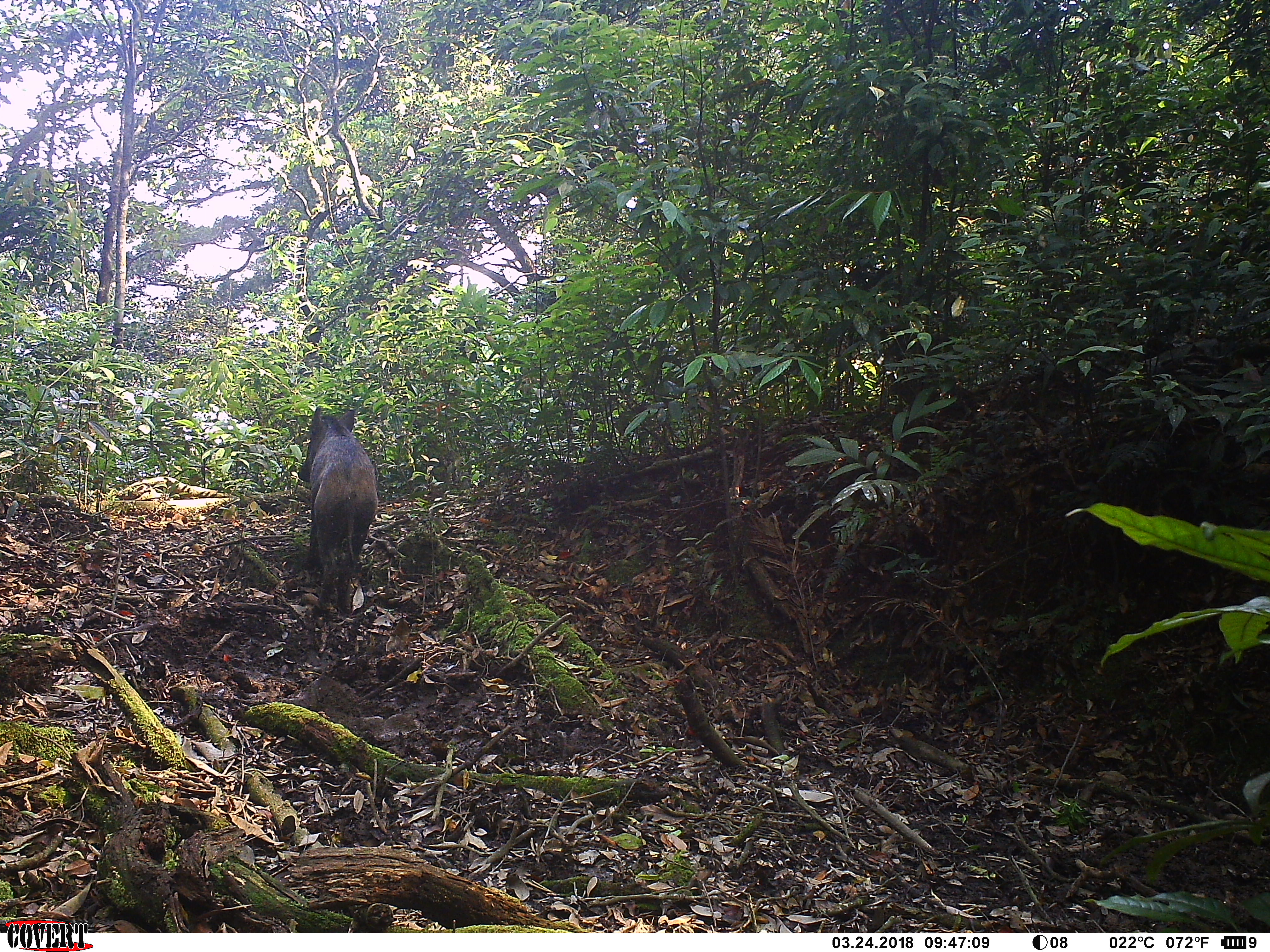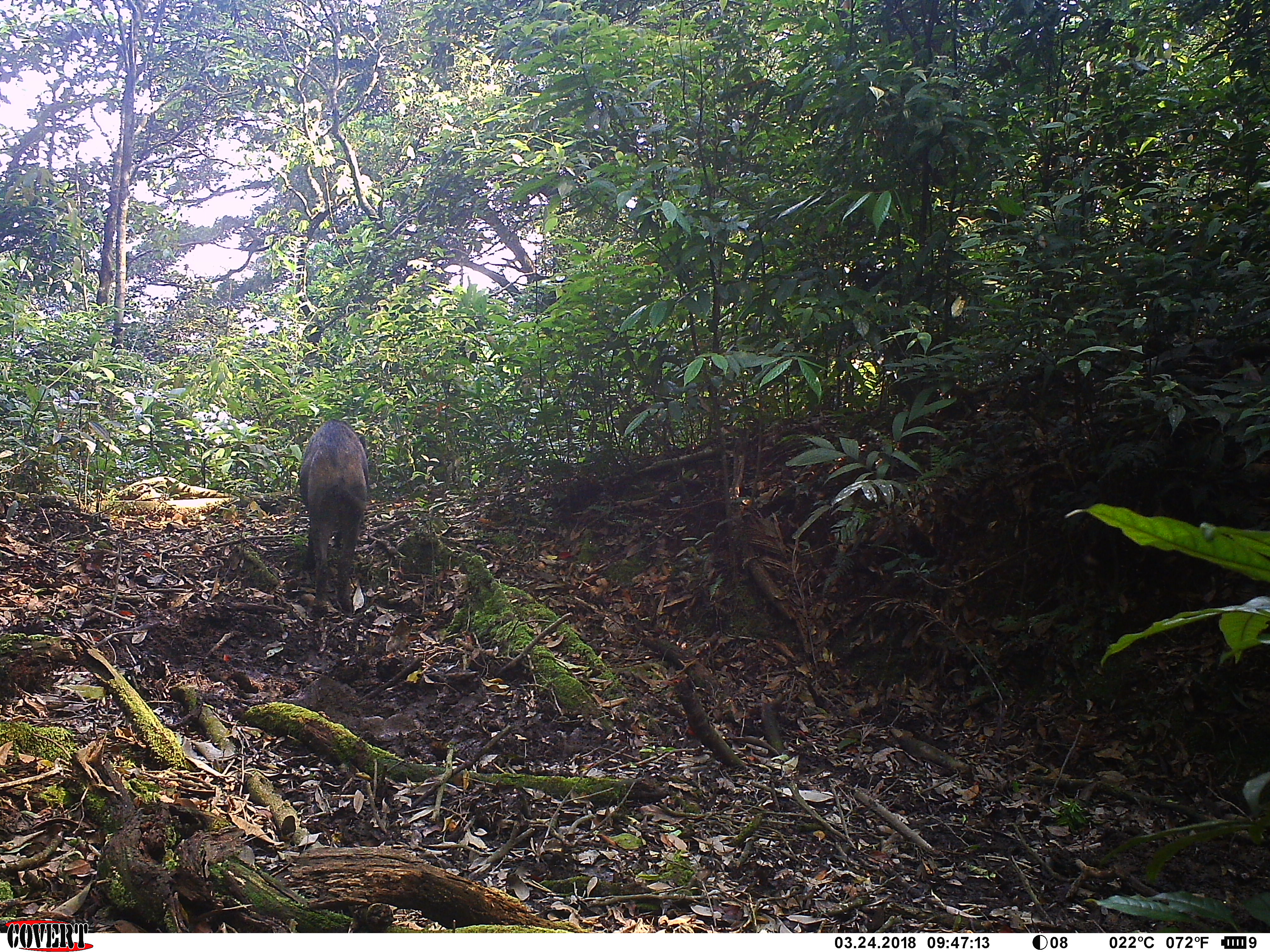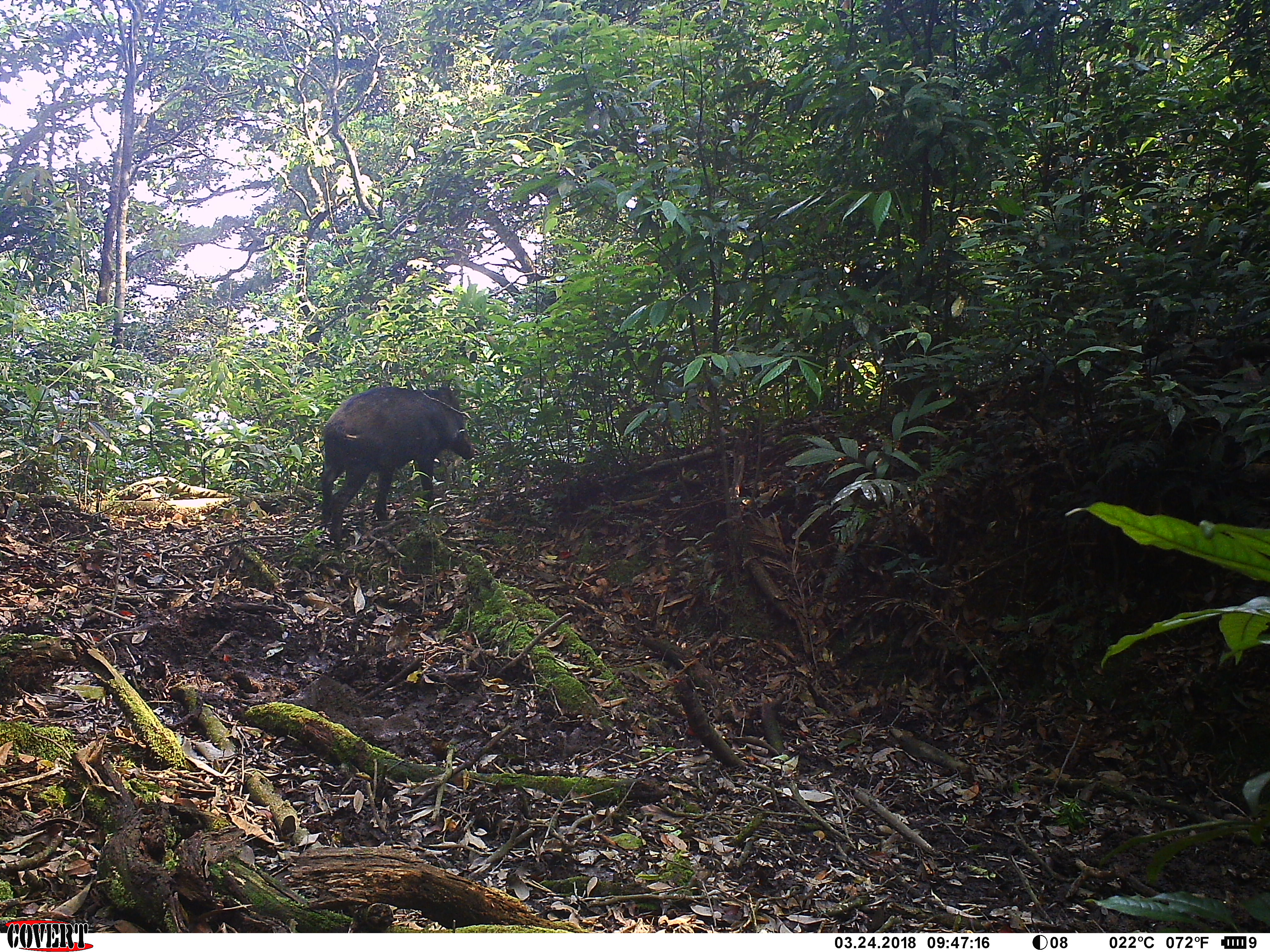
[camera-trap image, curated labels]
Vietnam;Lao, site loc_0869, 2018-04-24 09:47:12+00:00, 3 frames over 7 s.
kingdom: Animalia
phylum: Chordata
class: Mammalia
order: Artiodactyla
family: Suidae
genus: Sus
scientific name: Sus scrofa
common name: eurasian wild pig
Eurasian wild pig (Sus scrofa). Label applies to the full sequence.